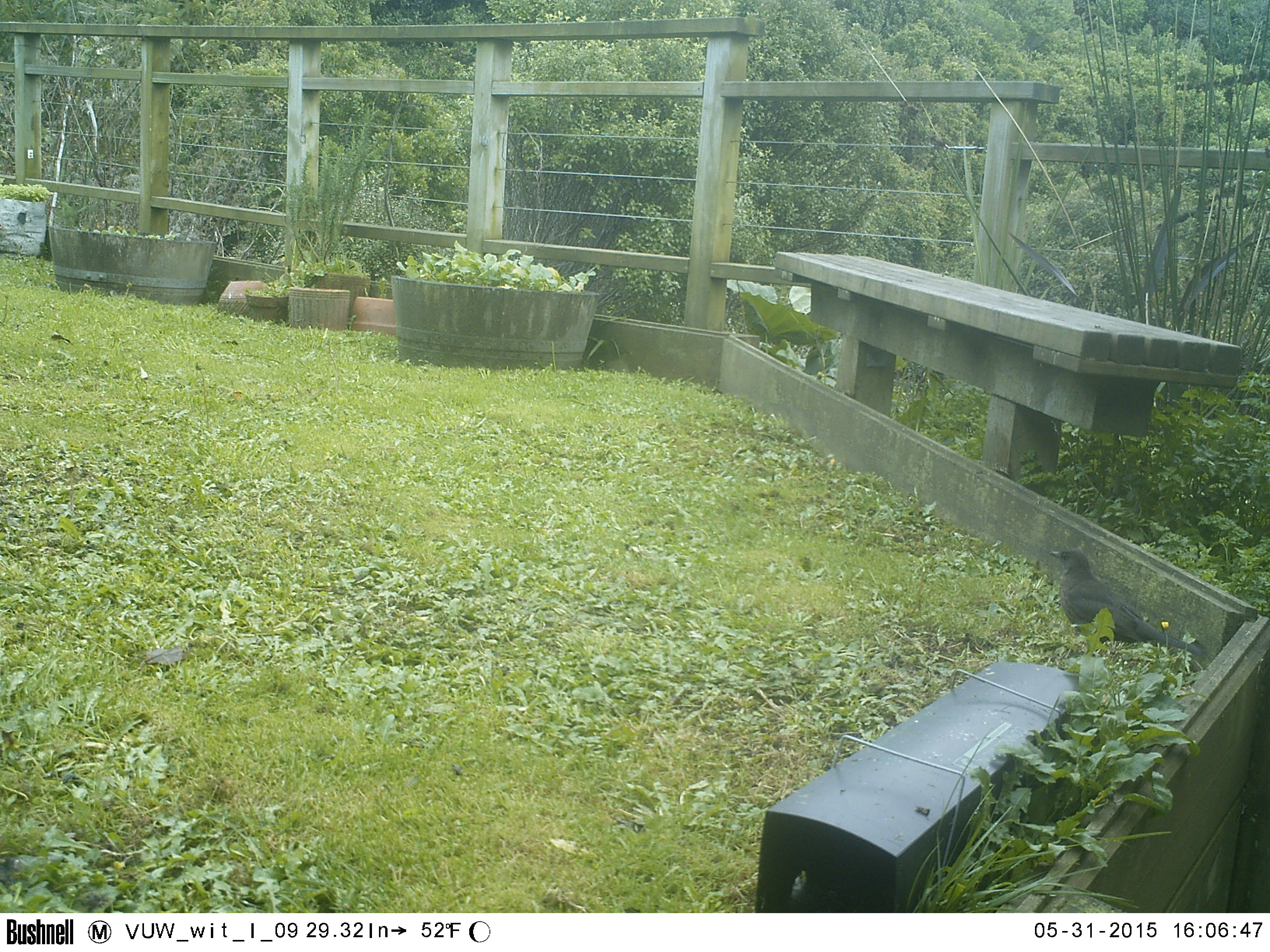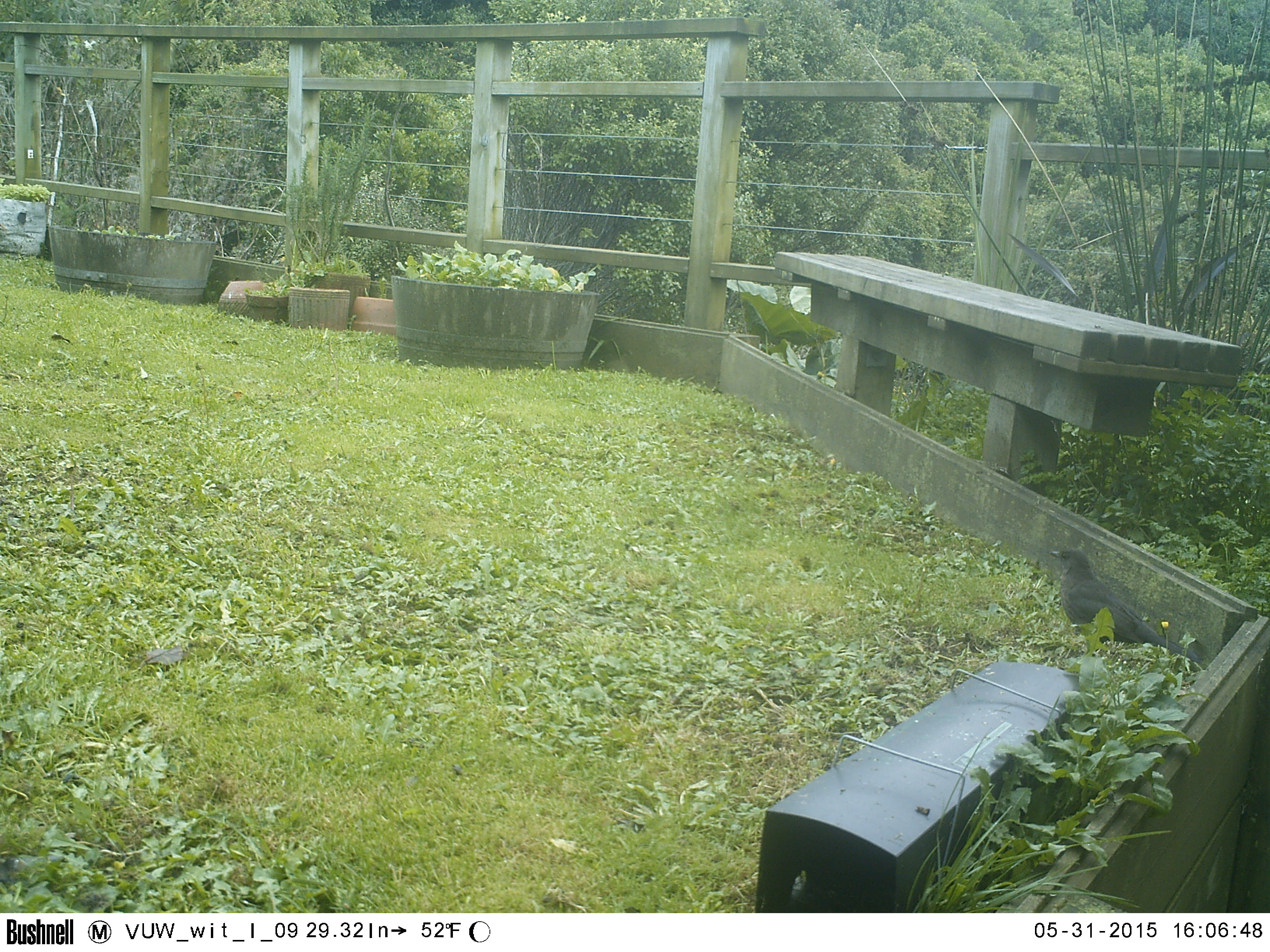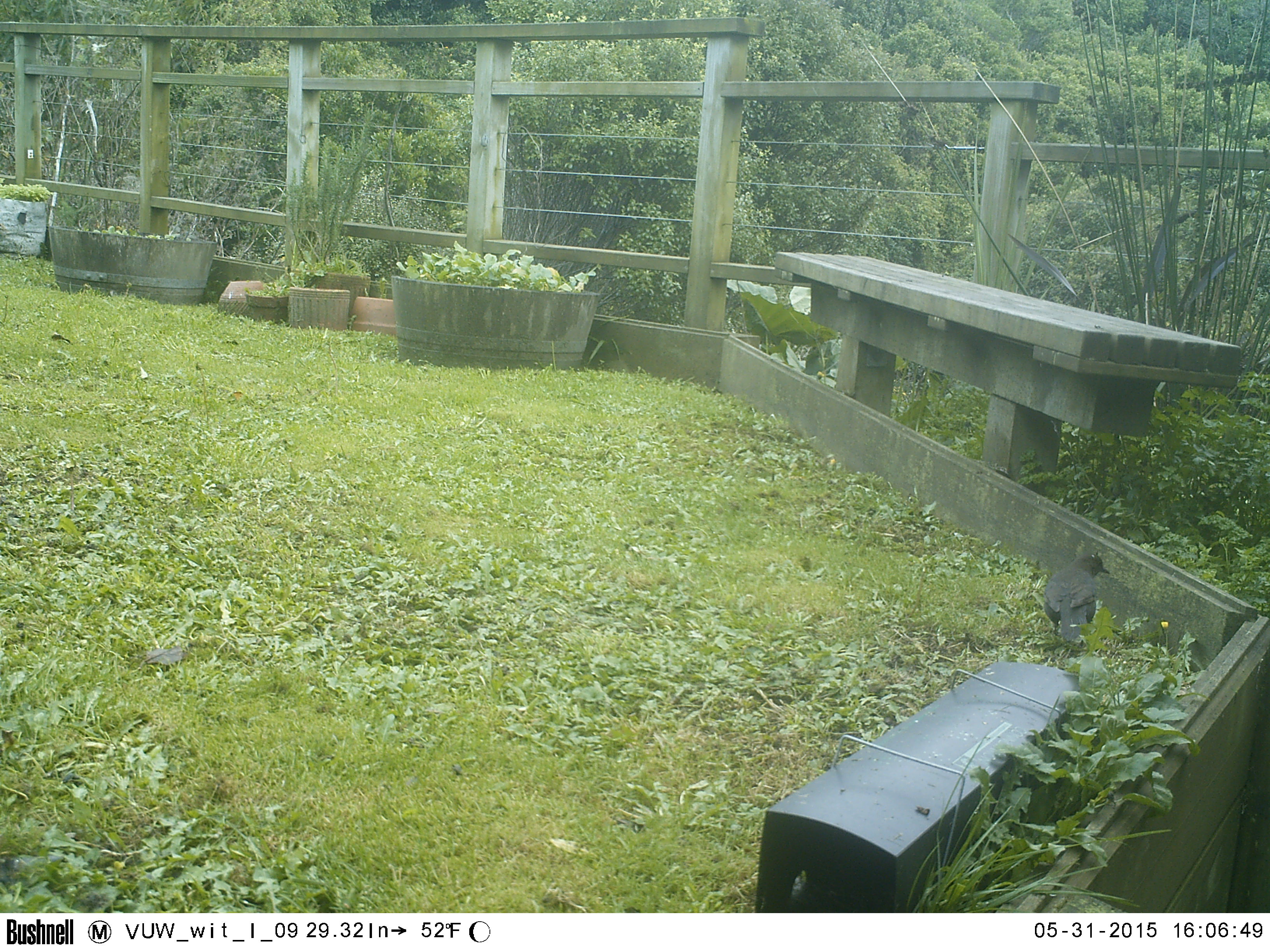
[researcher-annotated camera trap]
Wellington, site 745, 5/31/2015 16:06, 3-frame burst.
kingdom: Animalia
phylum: Chordata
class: Aves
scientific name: Aves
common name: bird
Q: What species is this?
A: Bird (Aves).